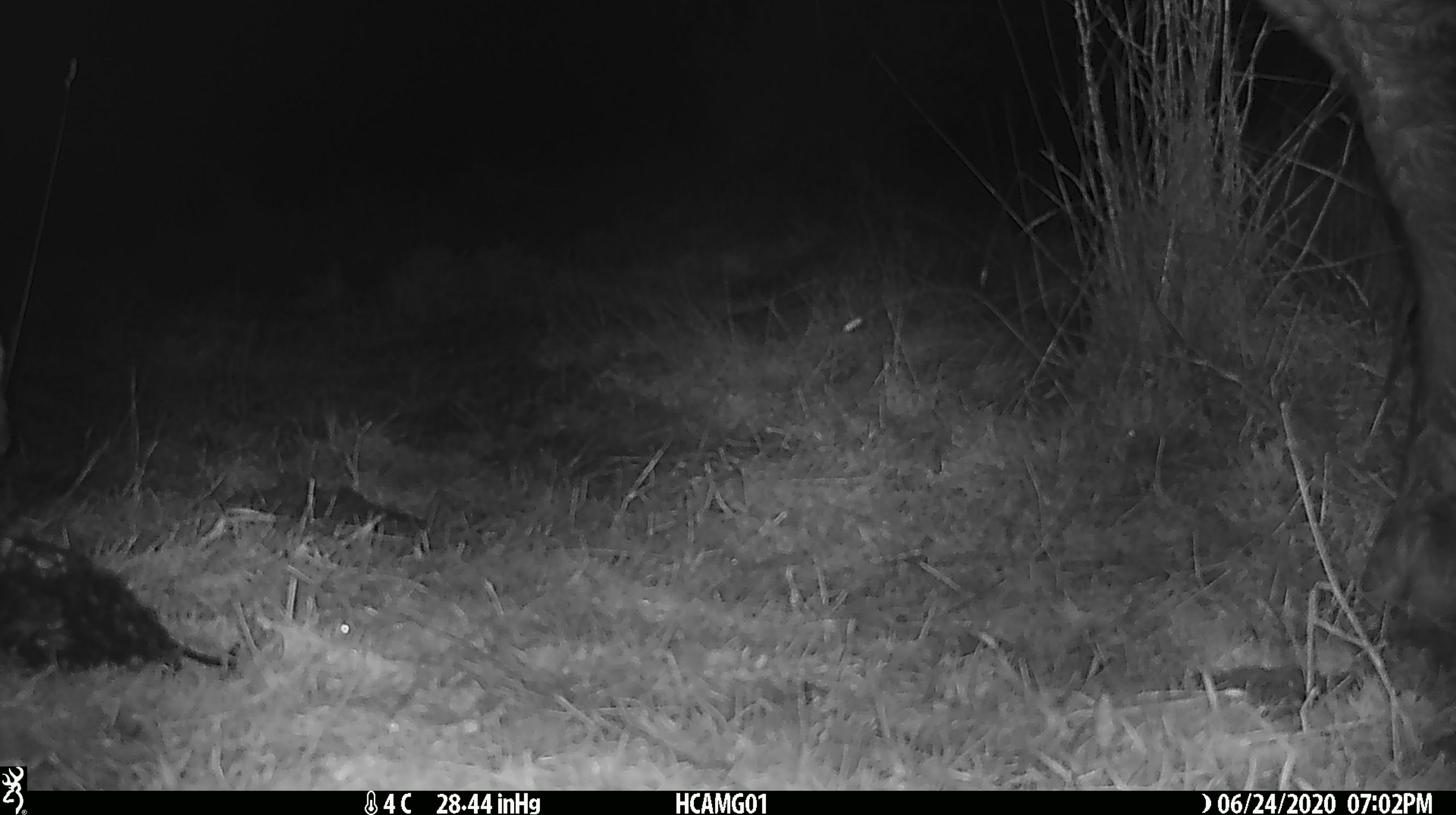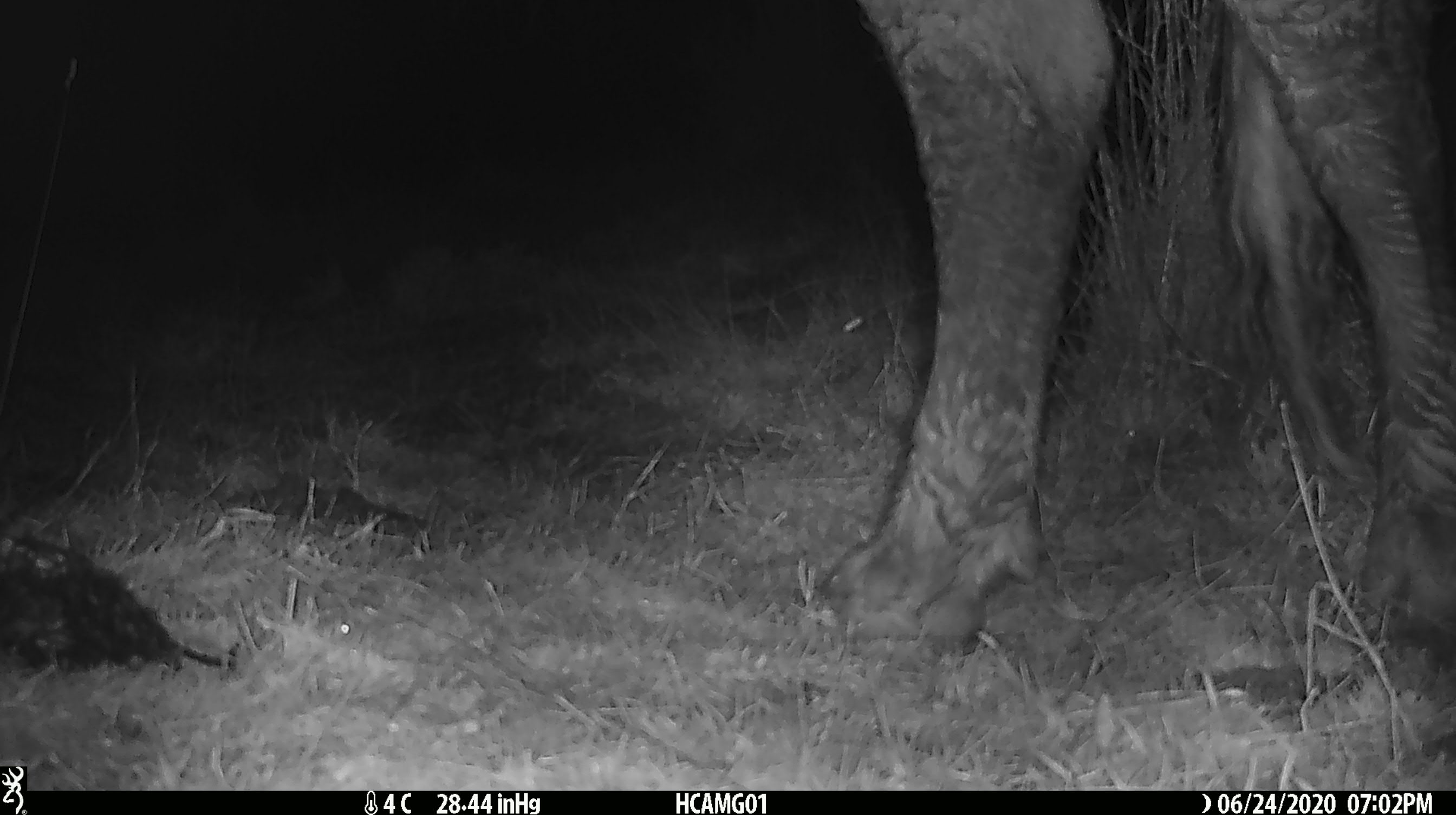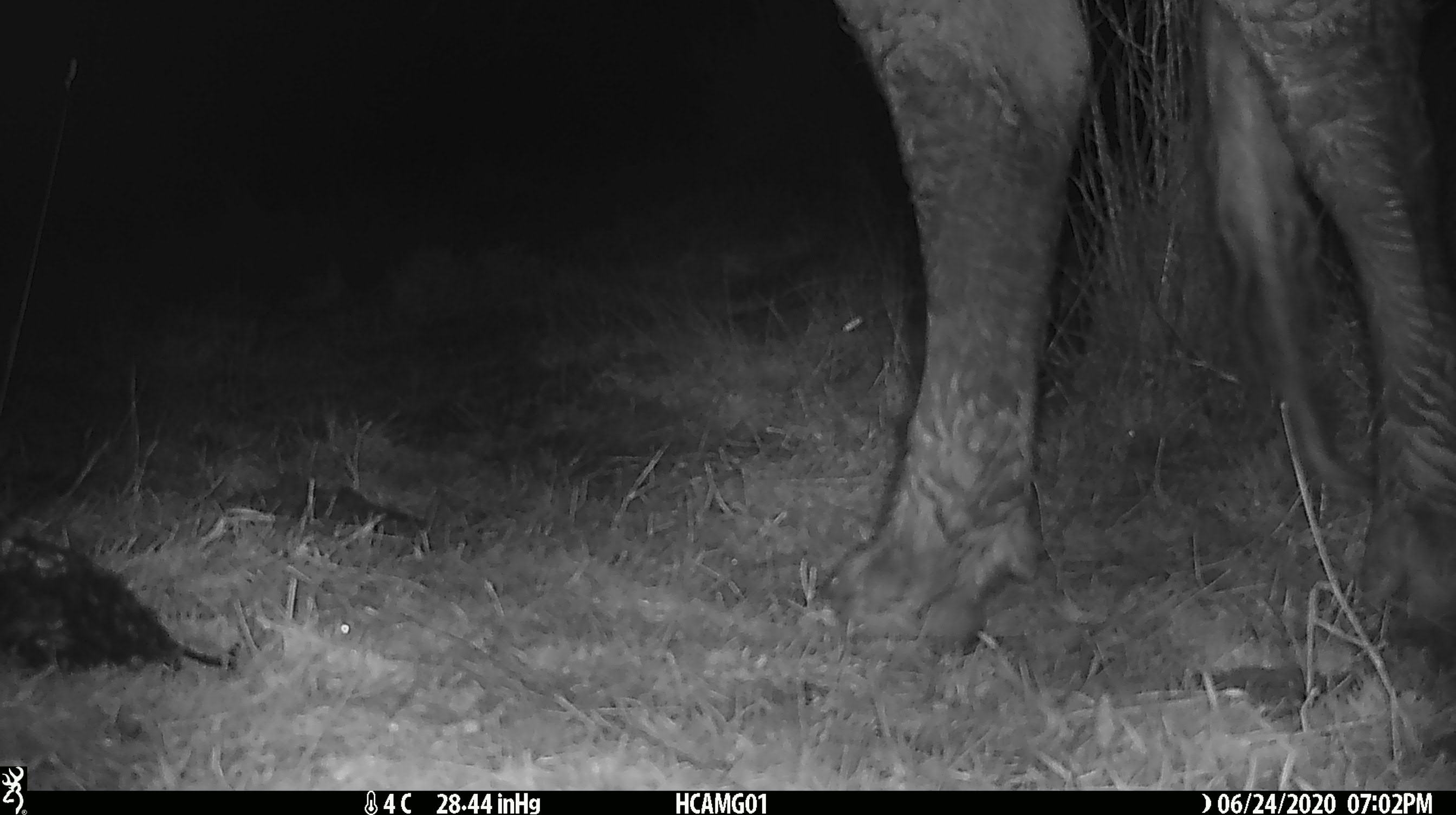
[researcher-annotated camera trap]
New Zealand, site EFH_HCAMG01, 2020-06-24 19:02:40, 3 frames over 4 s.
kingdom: Animalia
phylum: Chordata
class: Mammalia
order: Artiodactyla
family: Bovidae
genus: Bos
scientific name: Bos taurus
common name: domestic cow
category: cow